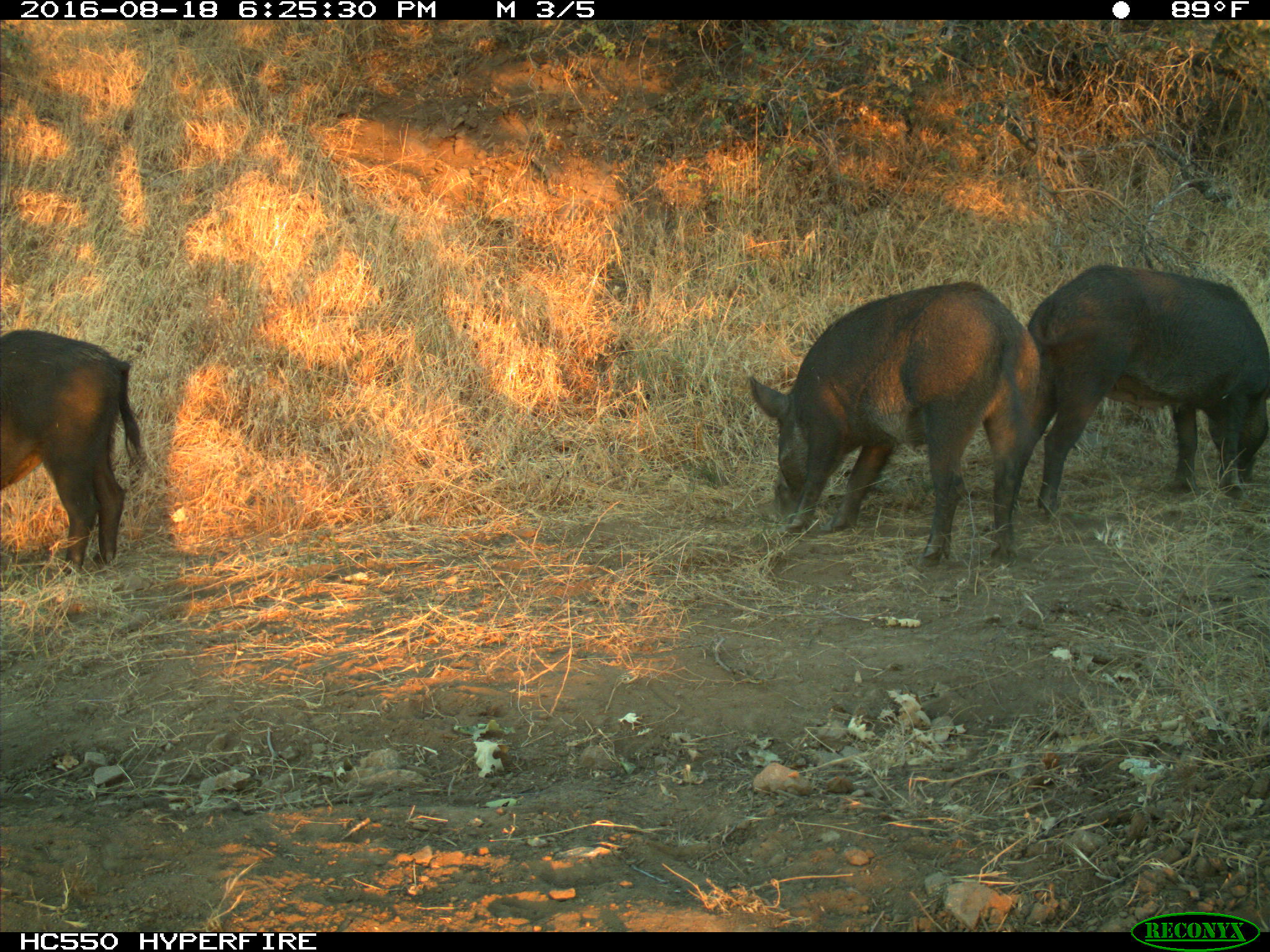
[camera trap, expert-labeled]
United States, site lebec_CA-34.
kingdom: Animalia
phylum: Chordata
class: Mammalia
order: Artiodactyla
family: Suidae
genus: Sus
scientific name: Sus scrofa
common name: wild boar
Sus scrofa (wild boar).